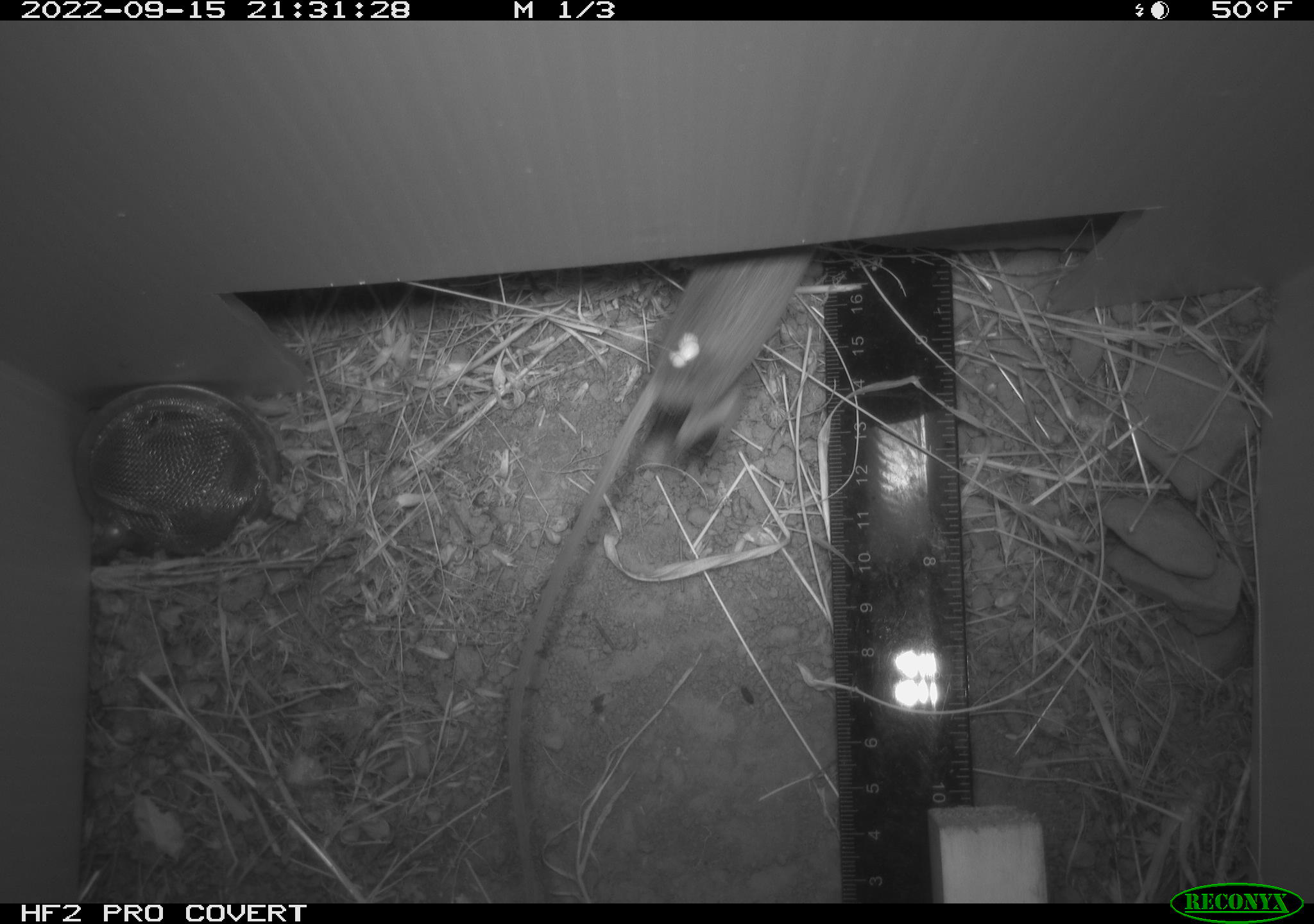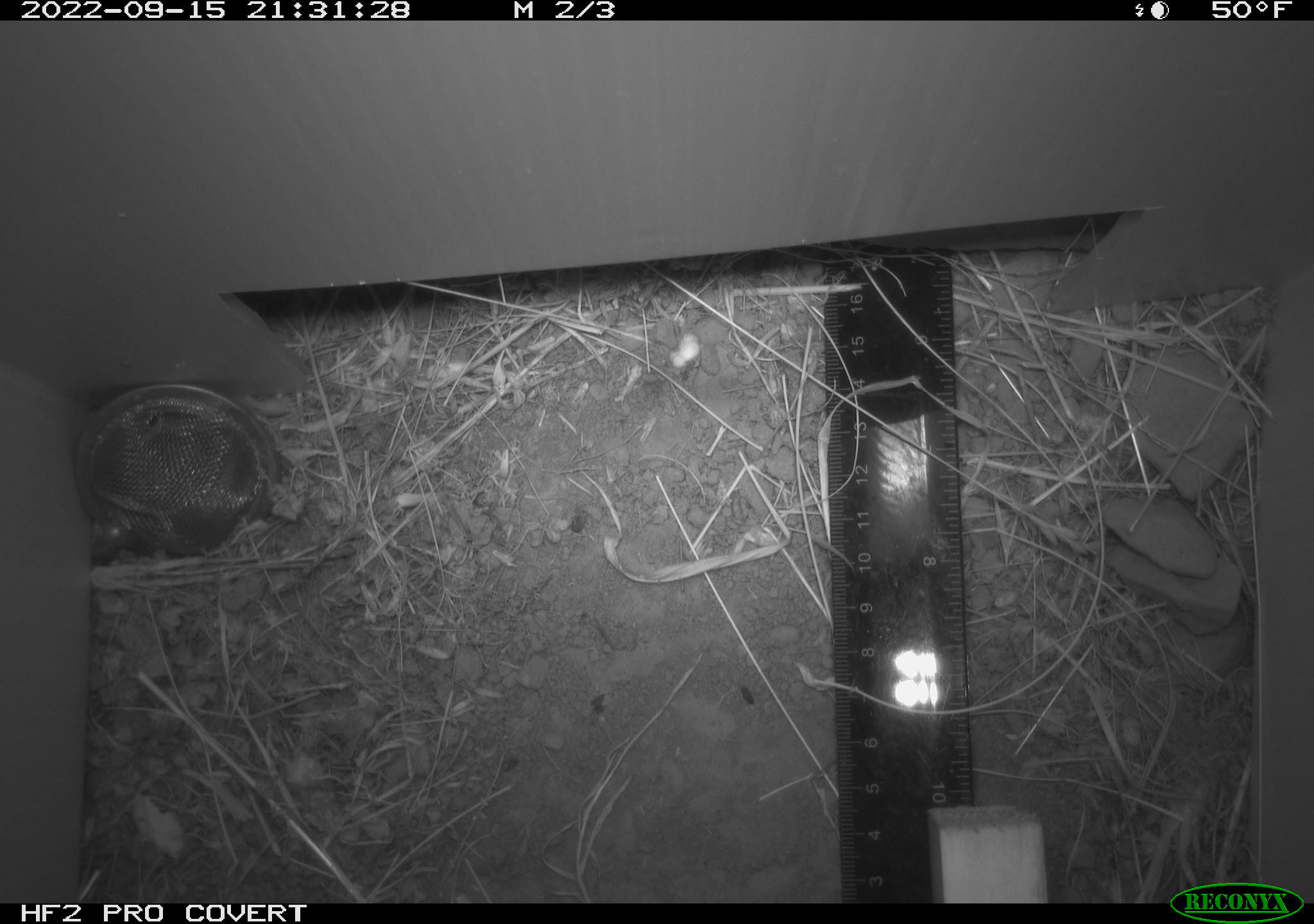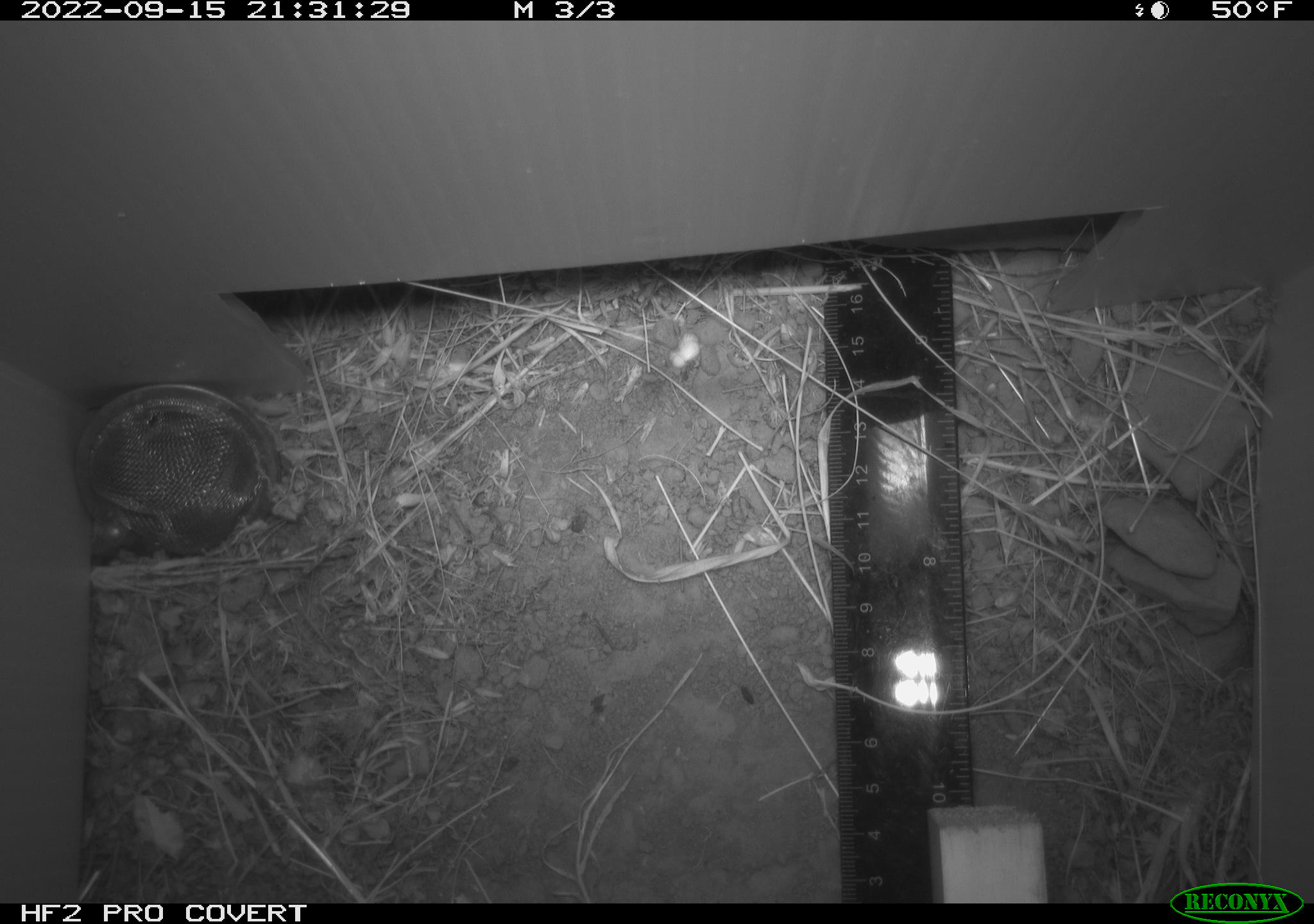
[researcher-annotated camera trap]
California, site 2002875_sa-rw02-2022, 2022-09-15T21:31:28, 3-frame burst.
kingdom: Animalia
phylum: Chordata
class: Mammalia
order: Rodentia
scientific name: Rodentia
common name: mouse species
Mouse species (Rodentia).